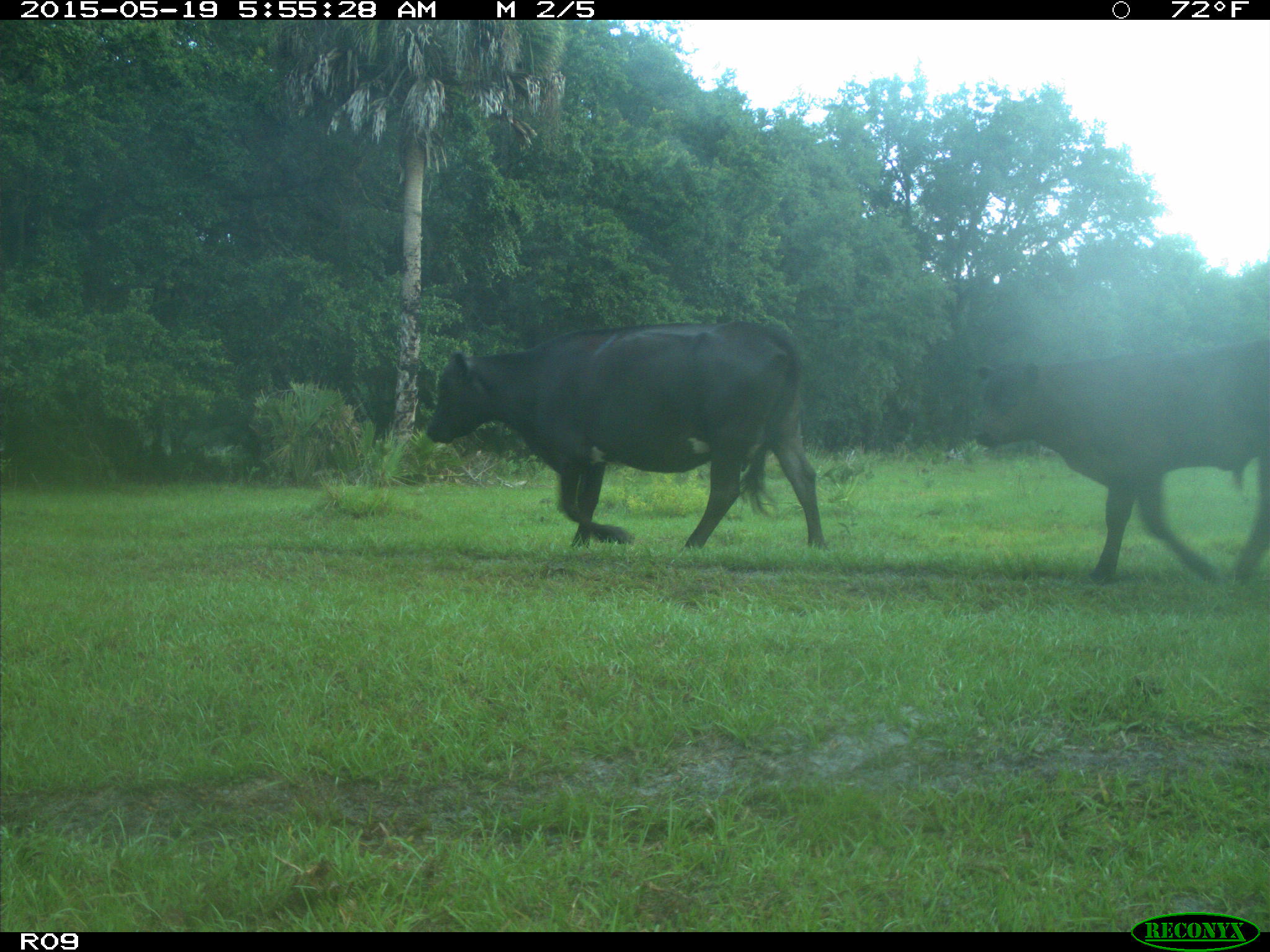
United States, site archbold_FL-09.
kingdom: Animalia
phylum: Chordata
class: Mammalia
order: Artiodactyla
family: Bovidae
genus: Bos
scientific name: Bos taurus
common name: domestic cow